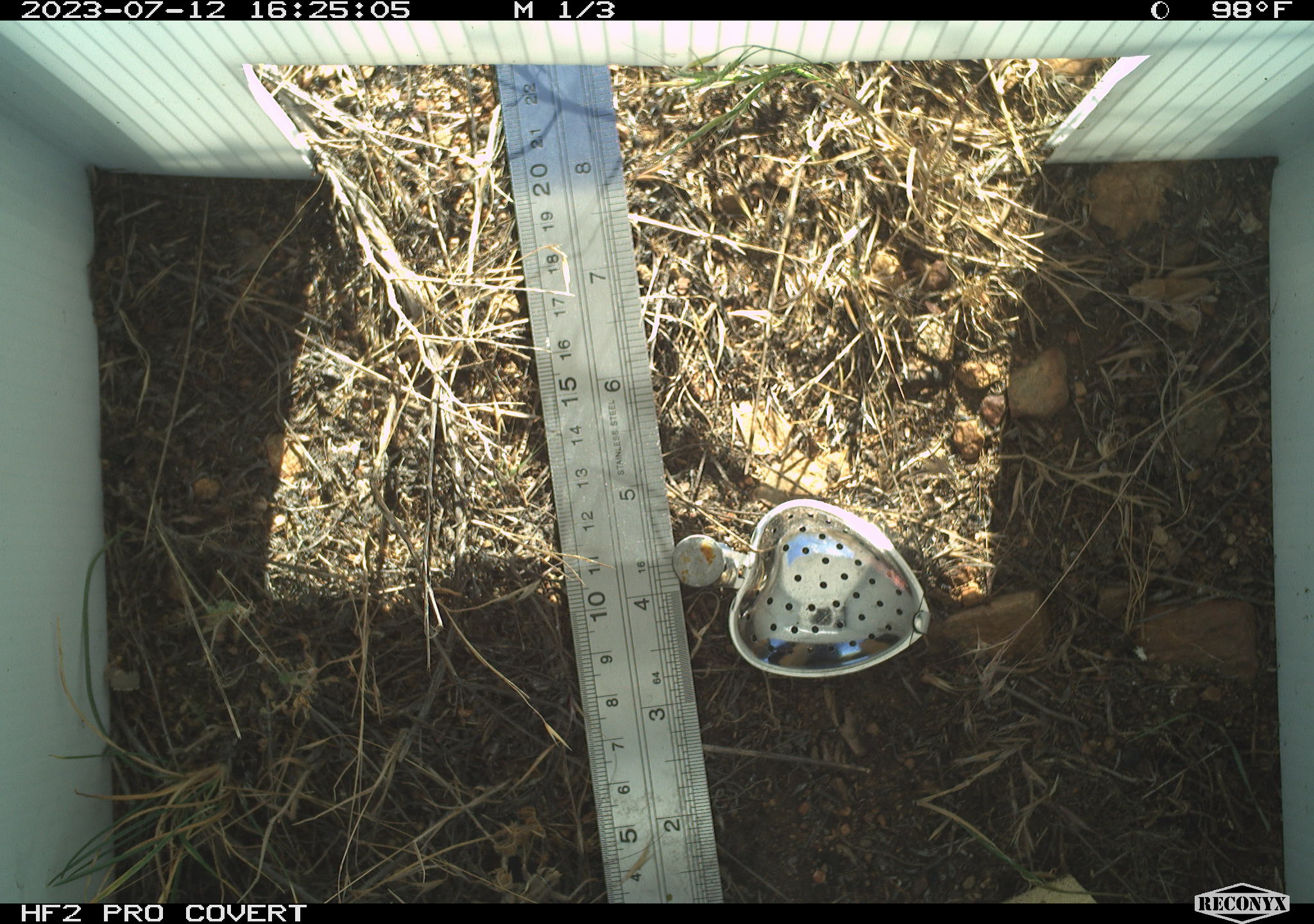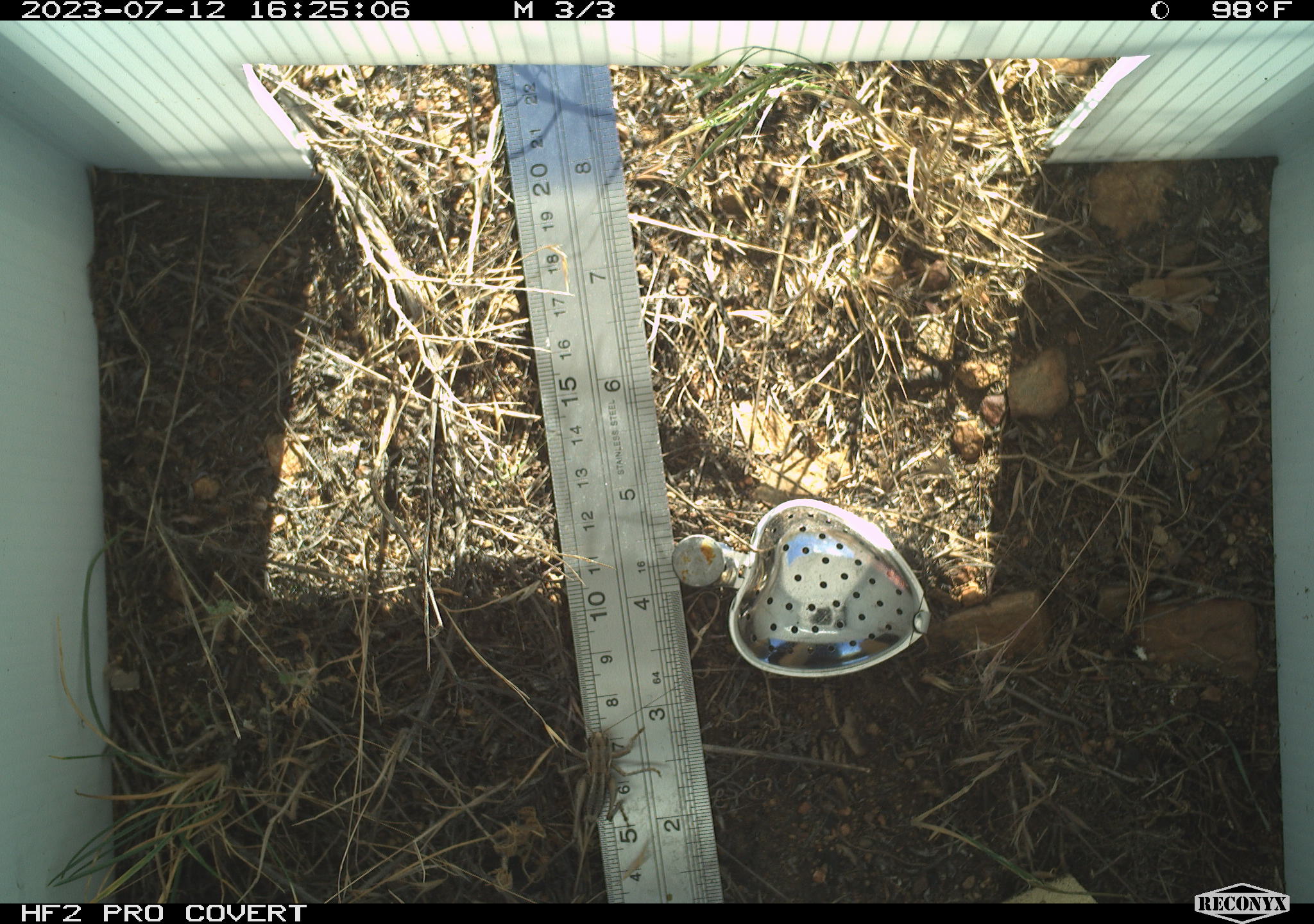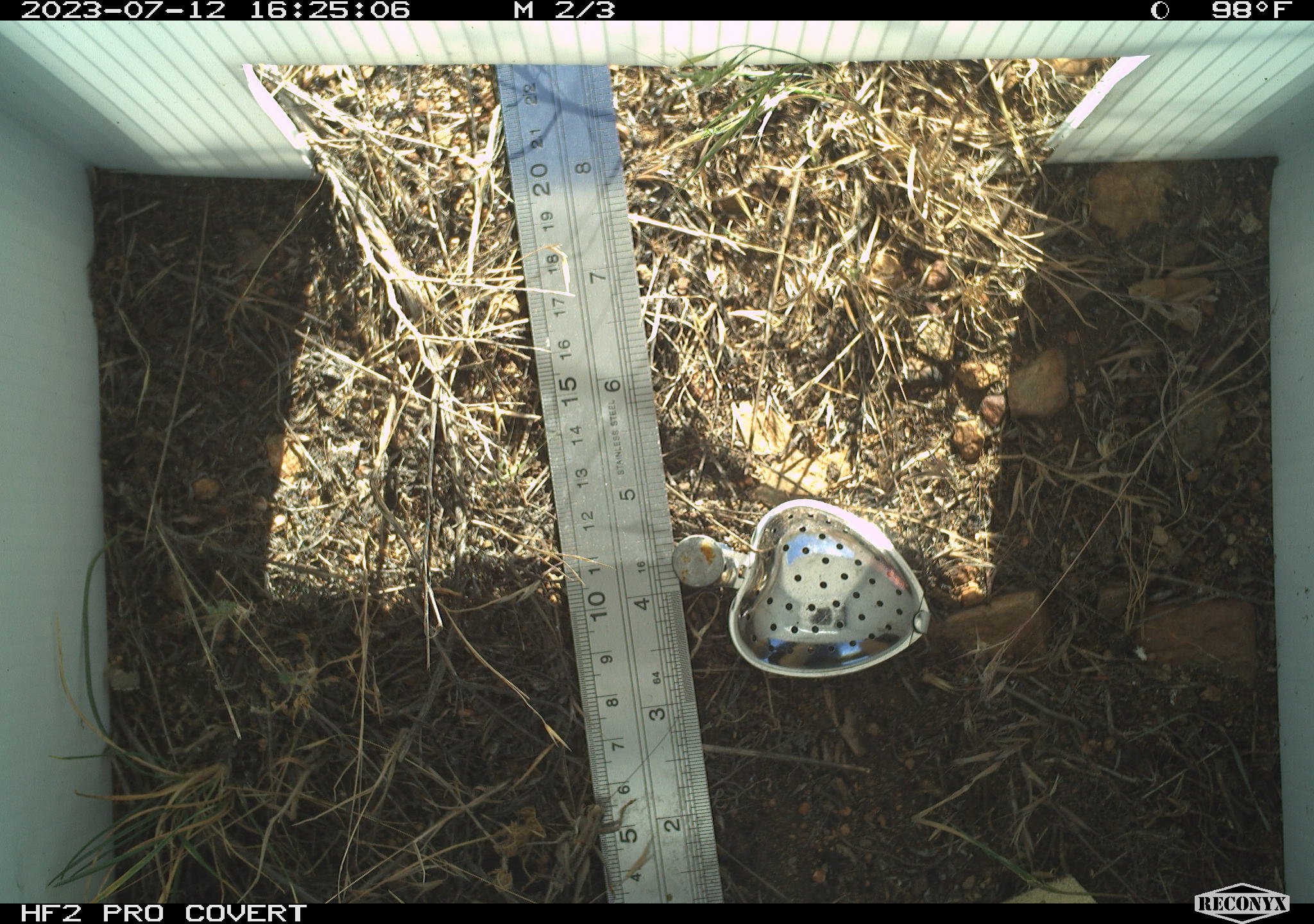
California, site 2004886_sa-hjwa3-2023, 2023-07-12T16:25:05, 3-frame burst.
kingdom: Animalia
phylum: Arthropoda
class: Insecta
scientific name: Insecta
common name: insect